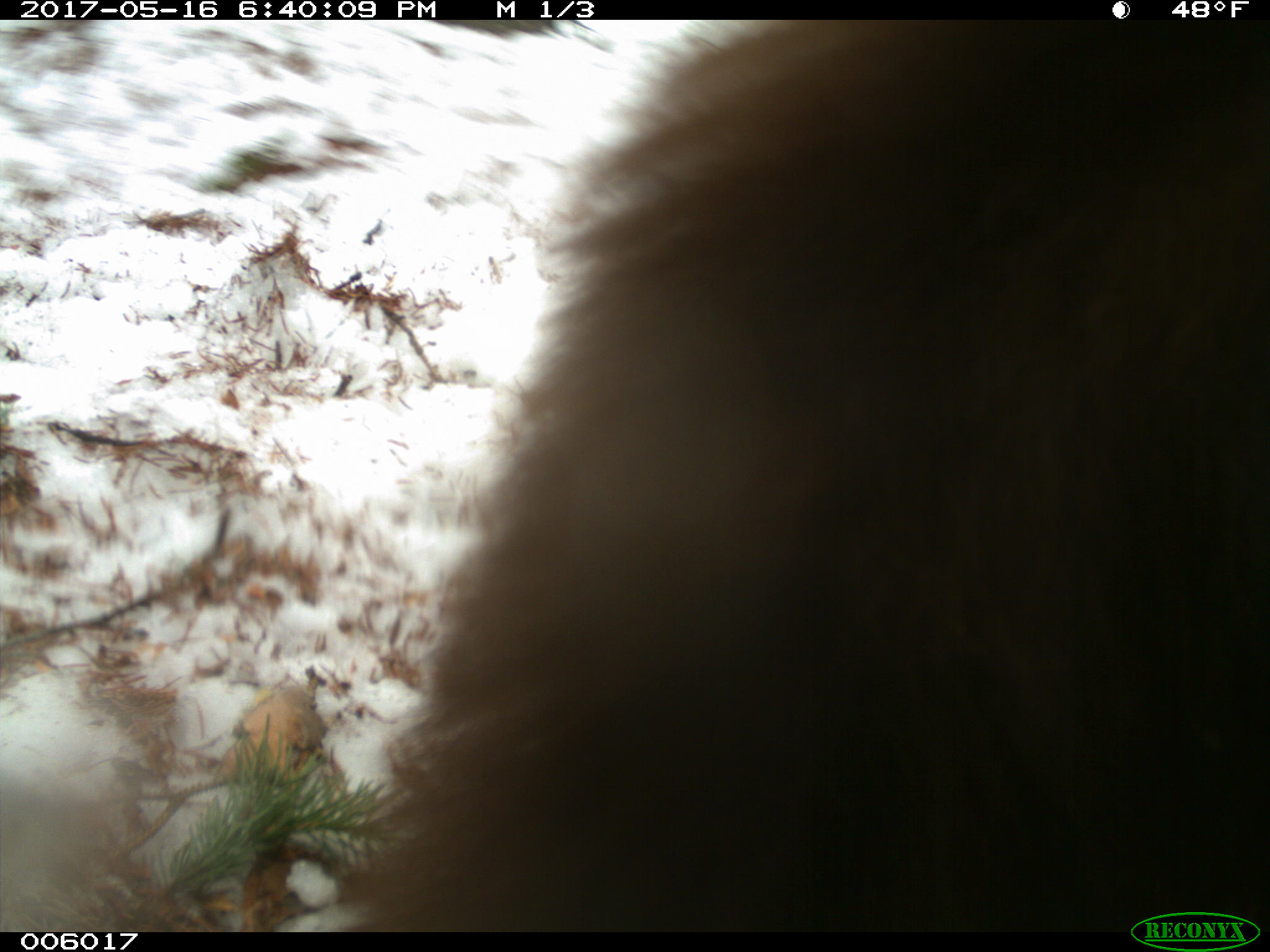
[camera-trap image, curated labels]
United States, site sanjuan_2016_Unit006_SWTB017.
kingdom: Animalia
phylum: Chordata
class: Mammalia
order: Carnivora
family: Ursidae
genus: Ursus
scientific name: Ursus americanus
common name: american black bear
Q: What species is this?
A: Ursus americanus (american black bear).